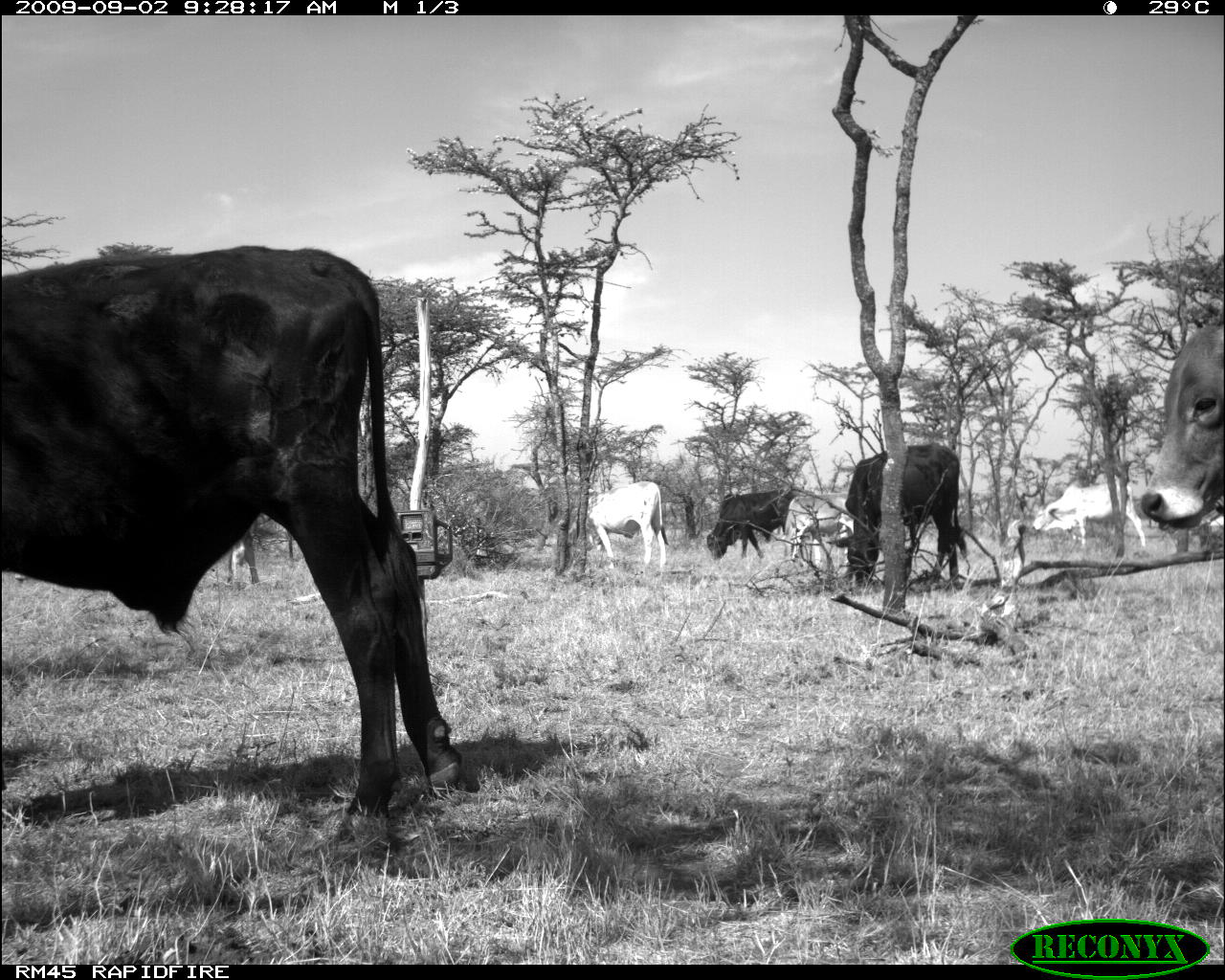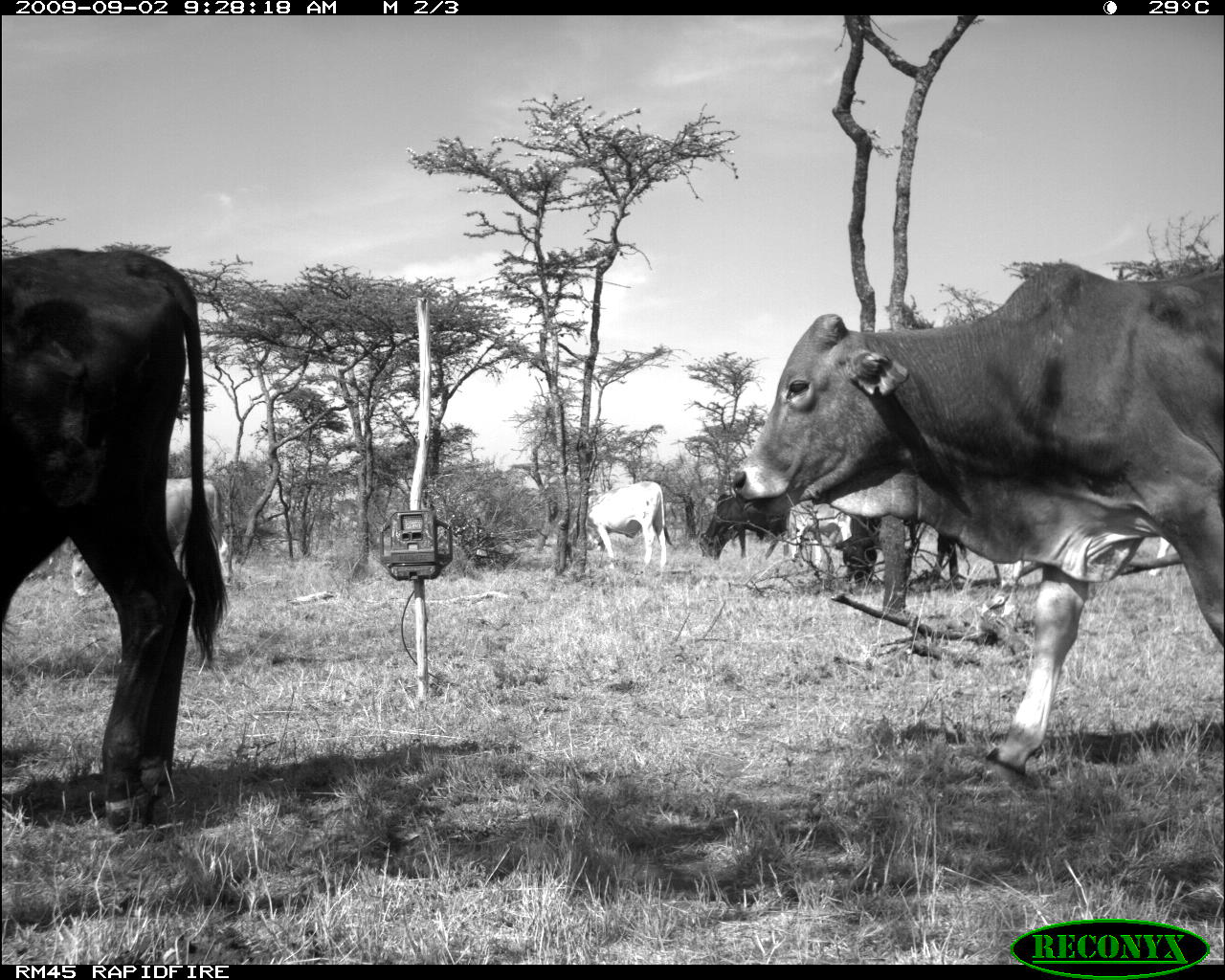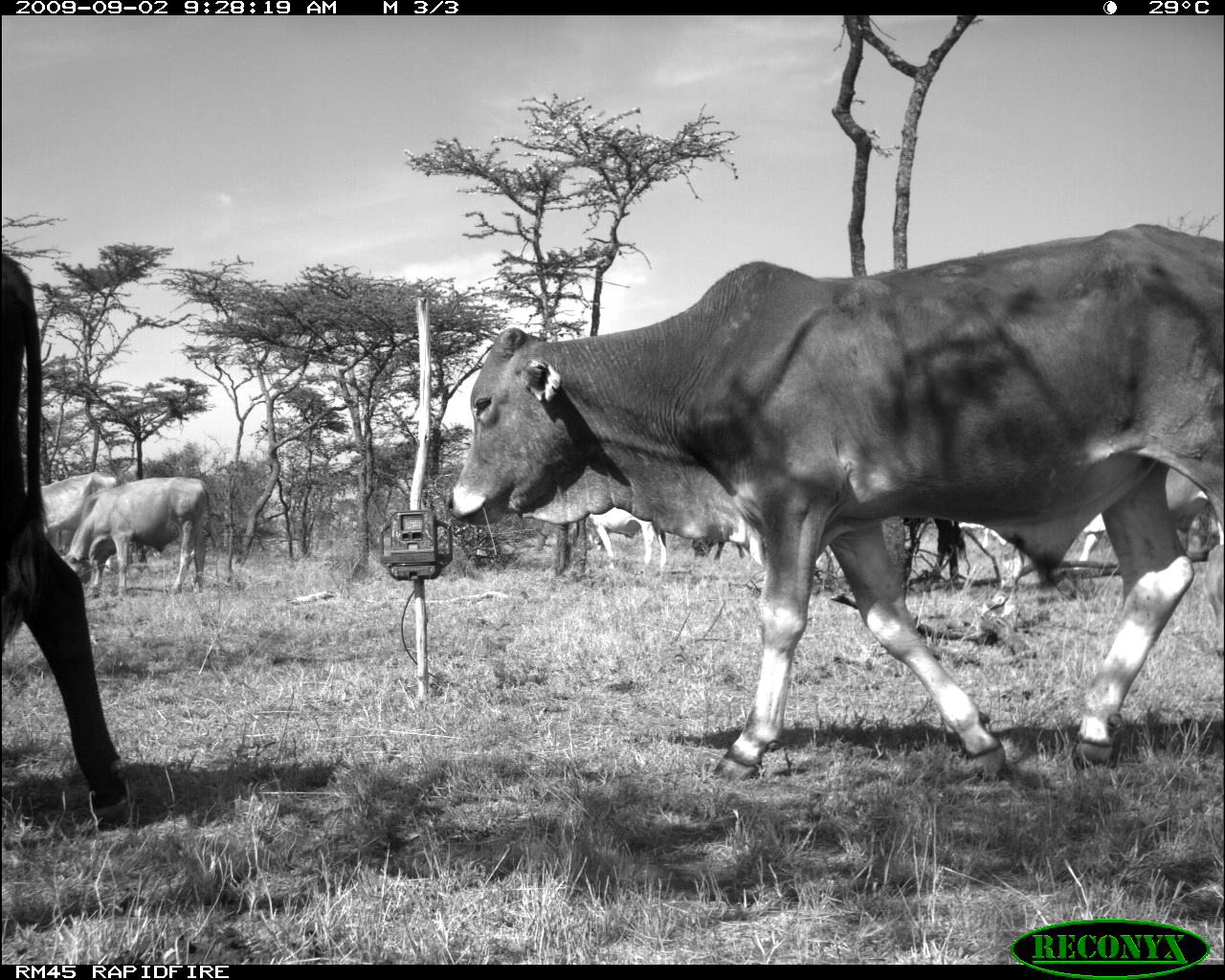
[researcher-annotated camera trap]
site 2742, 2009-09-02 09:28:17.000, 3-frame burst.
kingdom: Animalia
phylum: Chordata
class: Mammalia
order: Artiodactyla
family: Bovidae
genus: Bos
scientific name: Bos taurus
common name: domestic cattle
Bos taurus (domestic cattle), count 6.